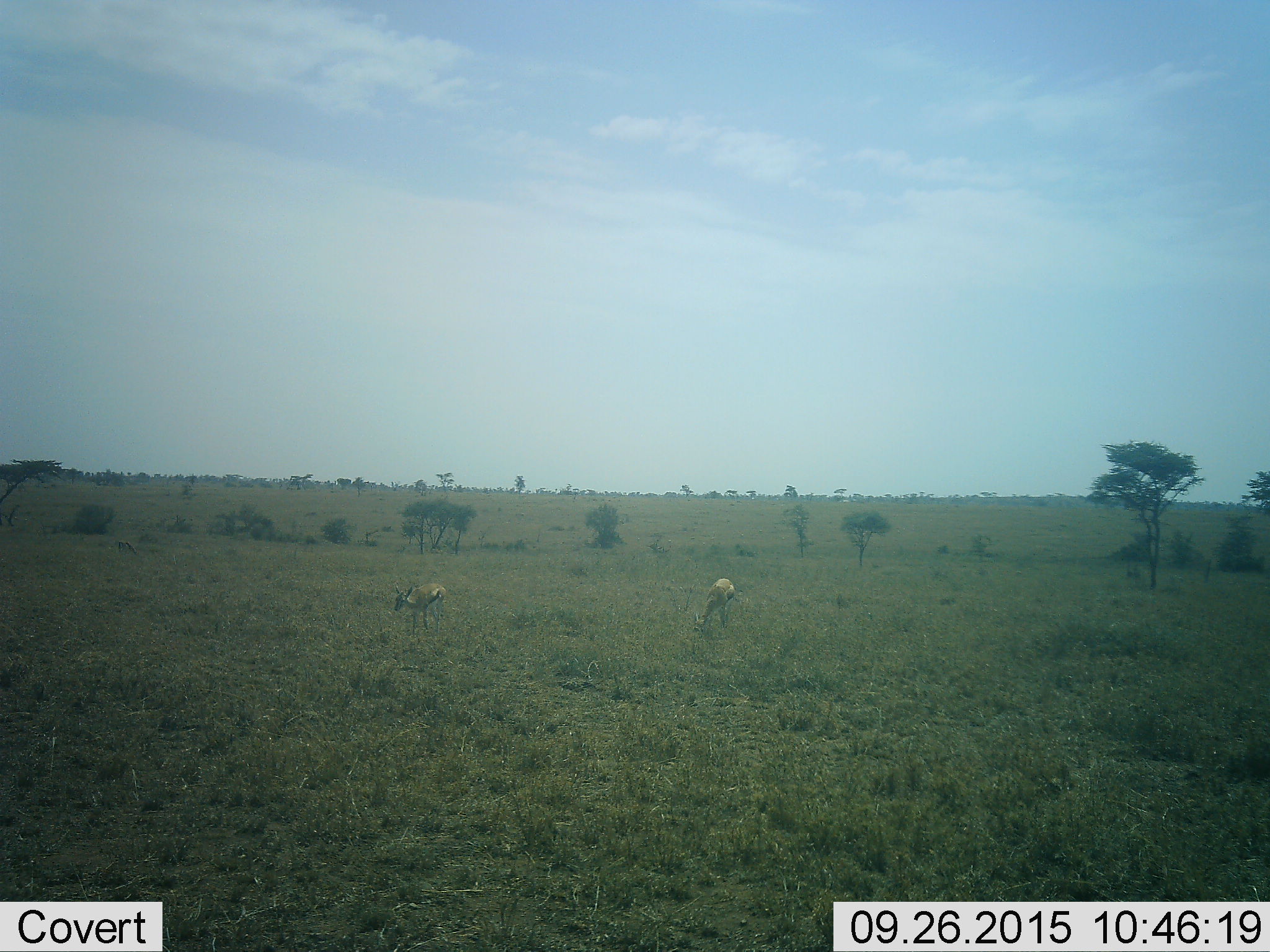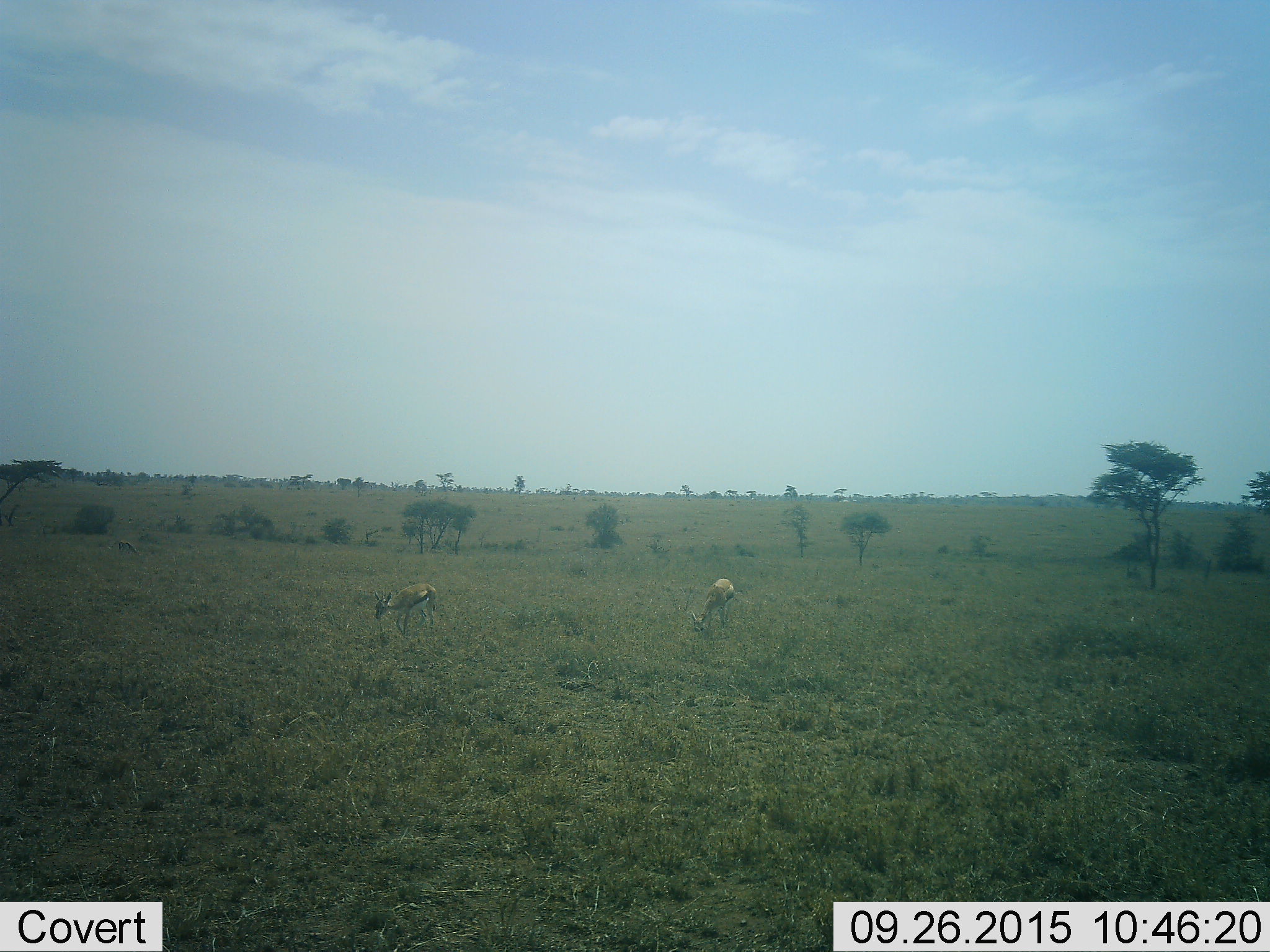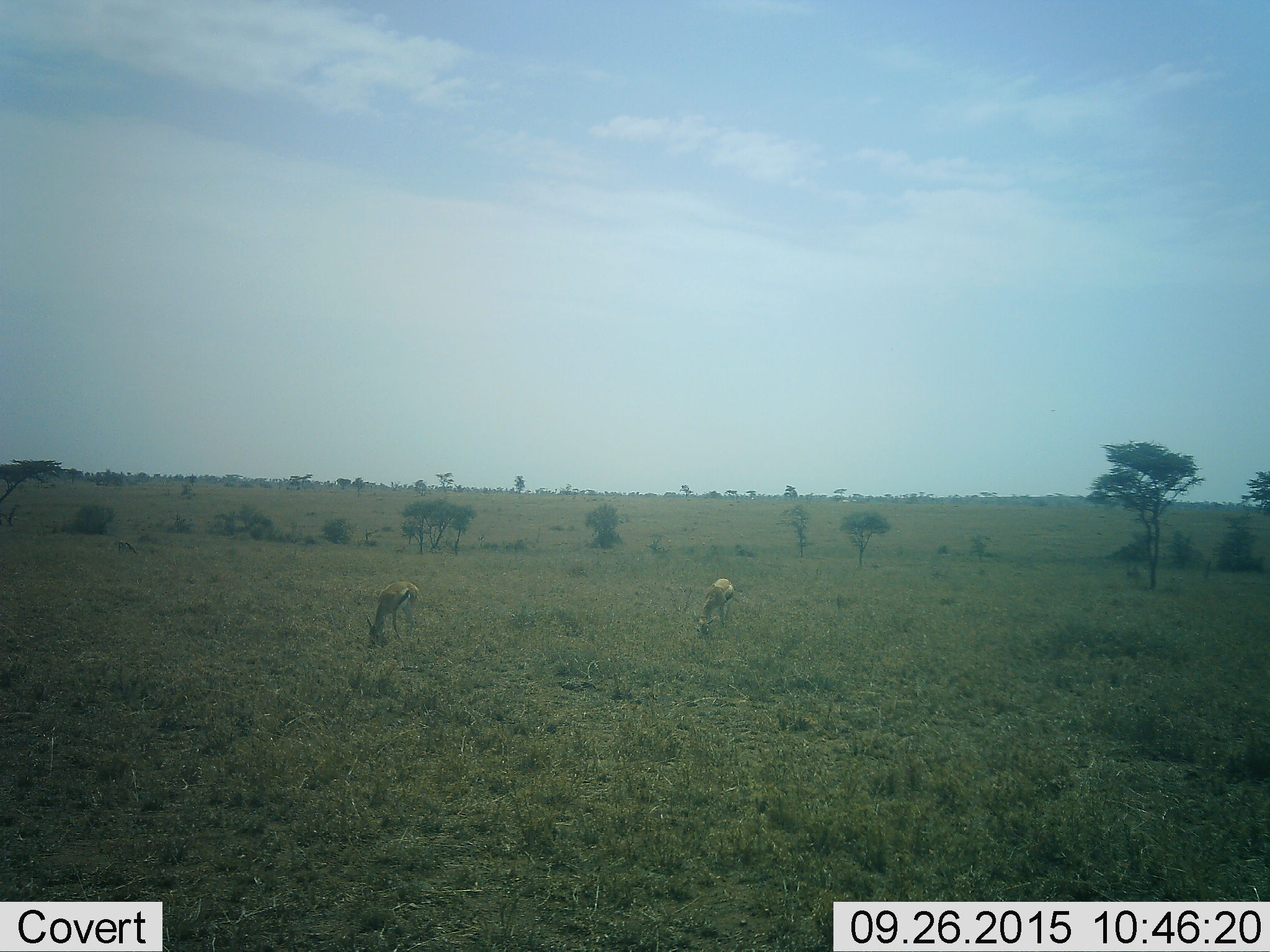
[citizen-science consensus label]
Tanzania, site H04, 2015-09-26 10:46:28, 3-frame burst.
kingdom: Animalia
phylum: Chordata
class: Mammalia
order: Artiodactyla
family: Bovidae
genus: Eudorcas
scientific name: Eudorcas thomsonii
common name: thomson's gazelle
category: gazellethomsons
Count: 2.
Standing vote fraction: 78%.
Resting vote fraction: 0%.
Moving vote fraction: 11%.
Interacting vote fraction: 0%.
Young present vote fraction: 22%.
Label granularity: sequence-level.